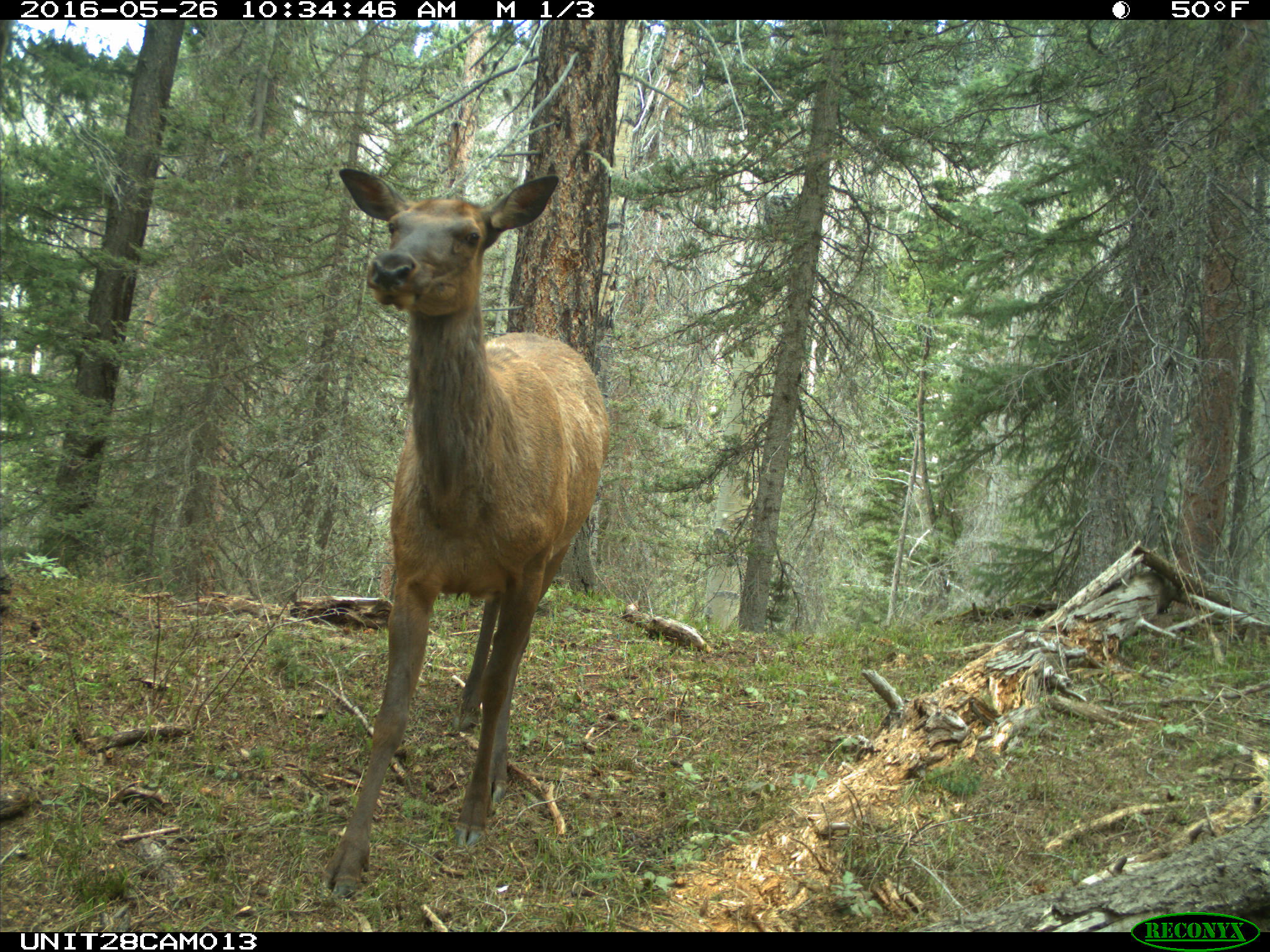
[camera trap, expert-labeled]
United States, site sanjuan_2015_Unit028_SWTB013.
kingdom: Animalia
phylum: Chordata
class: Mammalia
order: Artiodactyla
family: Cervidae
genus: Cervus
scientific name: Cervus elaphus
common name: red deer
Cervus elaphus (red deer).